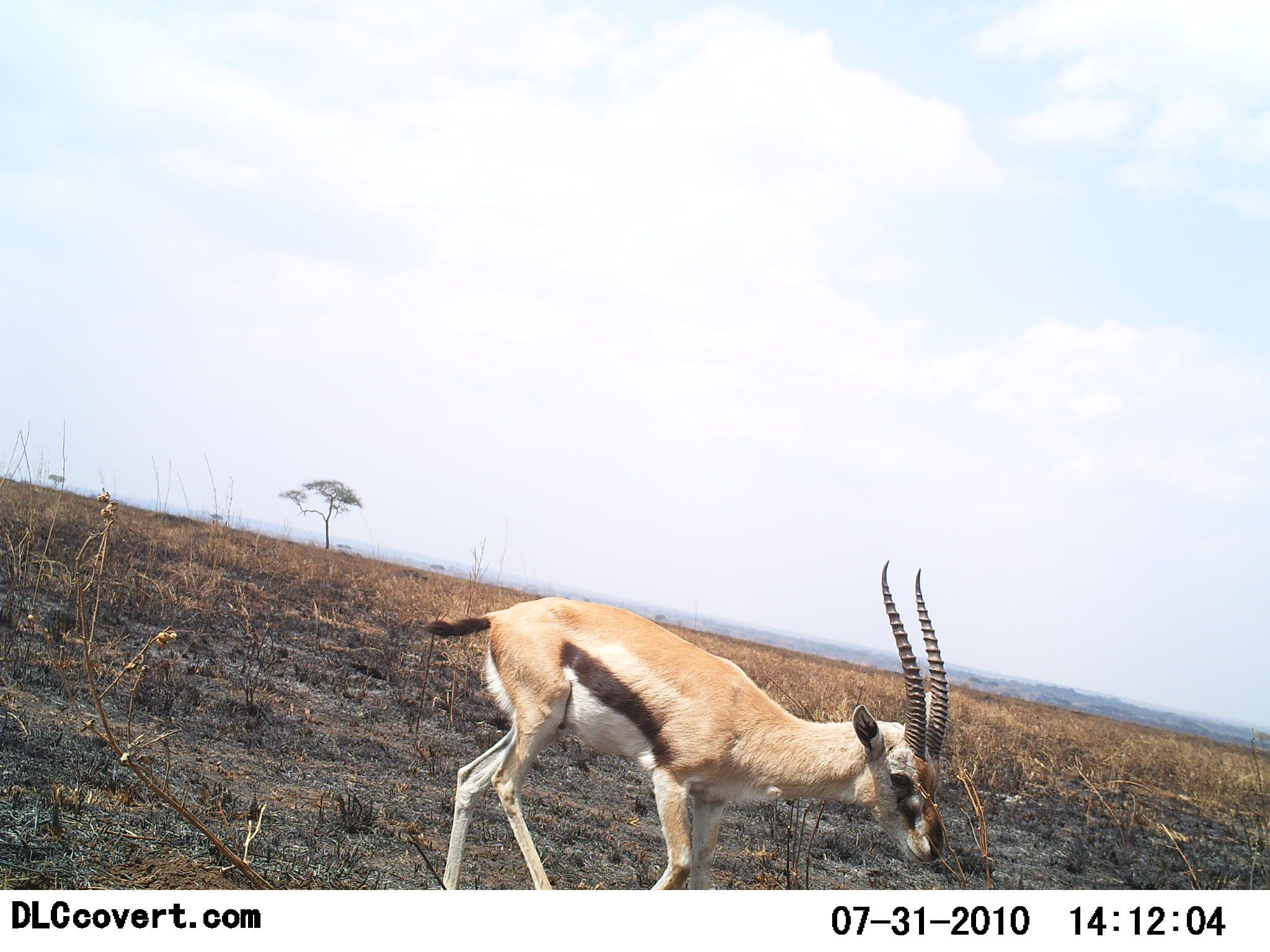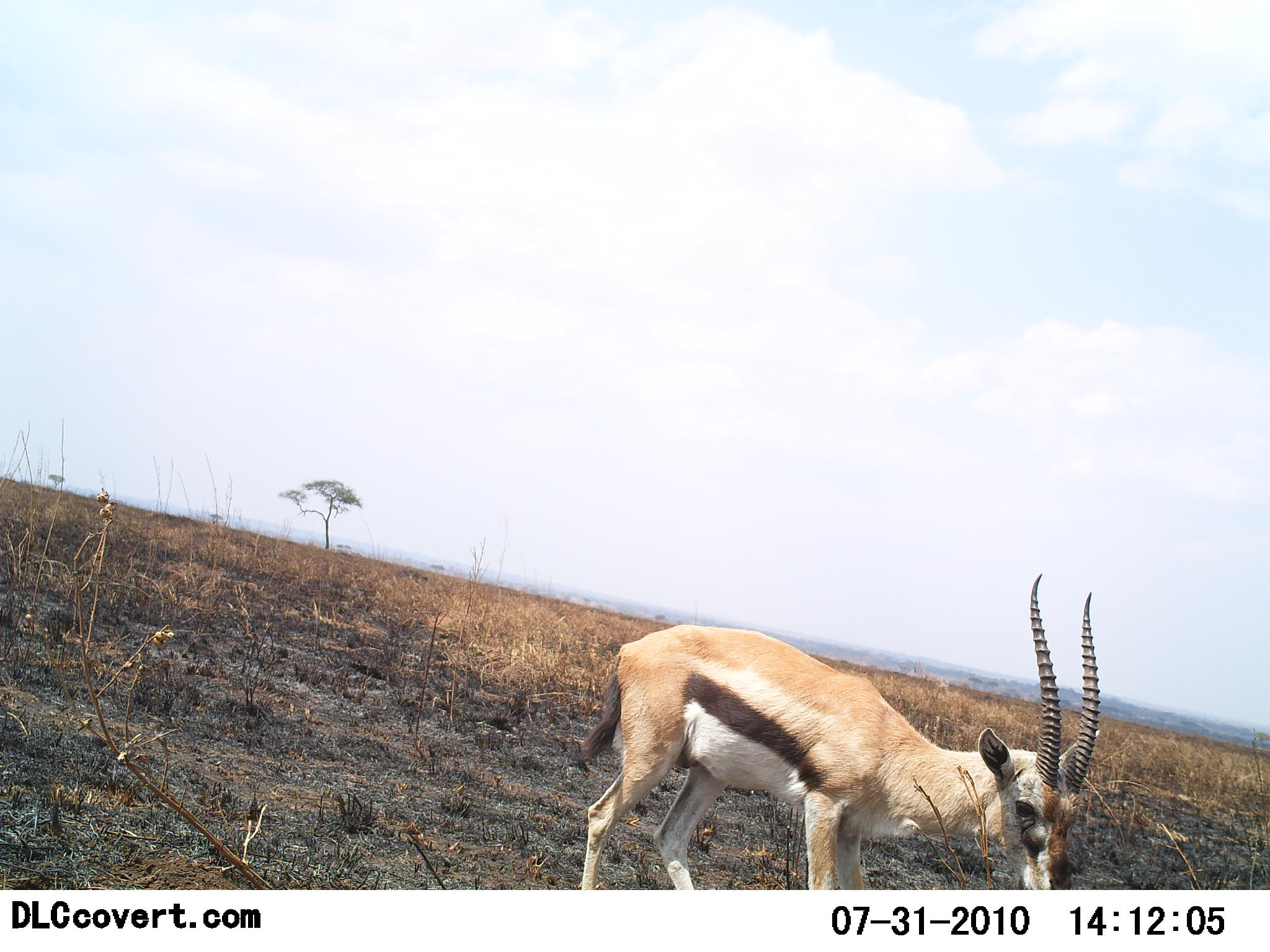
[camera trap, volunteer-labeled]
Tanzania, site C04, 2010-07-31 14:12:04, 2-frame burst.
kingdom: Animalia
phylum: Chordata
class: Mammalia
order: Artiodactyla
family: Bovidae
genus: Eudorcas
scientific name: Eudorcas thomsonii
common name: thomson's gazelle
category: gazellethomsons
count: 1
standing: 19%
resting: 0%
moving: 69%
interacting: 0%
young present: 0%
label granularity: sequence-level